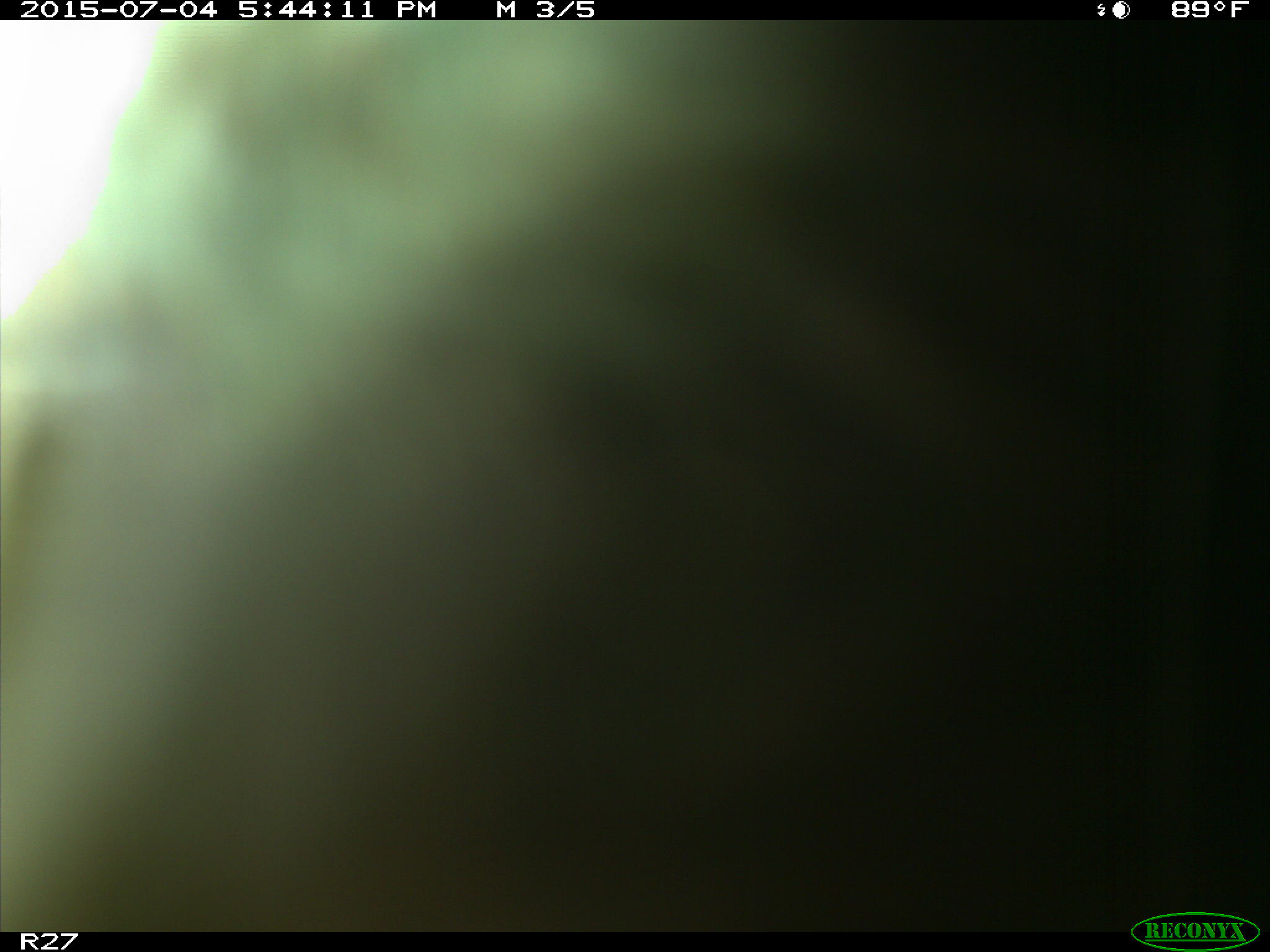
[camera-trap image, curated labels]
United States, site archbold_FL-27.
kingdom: Animalia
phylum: Chordata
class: Mammalia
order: Artiodactyla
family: Bovidae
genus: Bos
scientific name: Bos taurus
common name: domestic cow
Bos taurus (domestic cow).